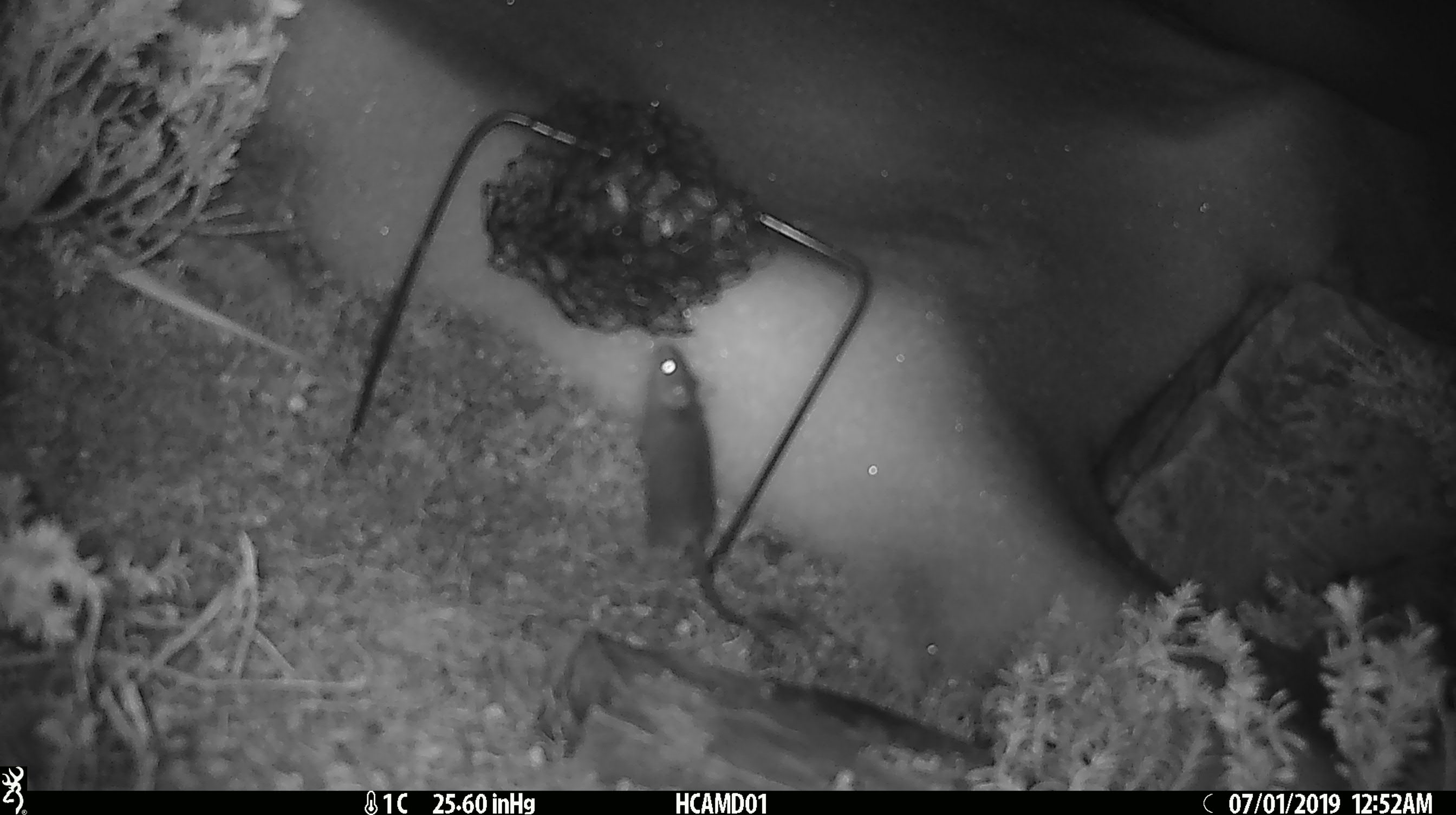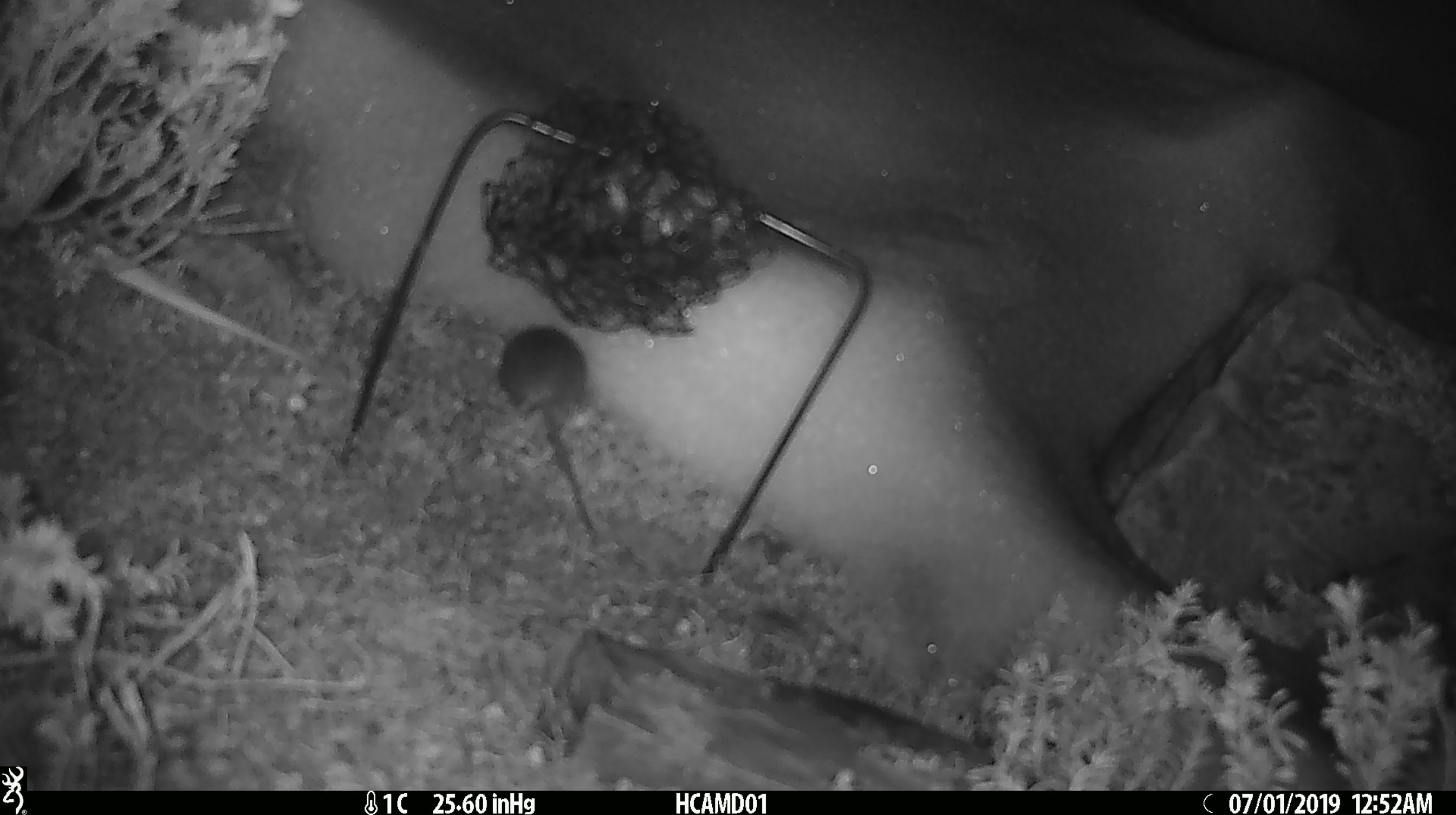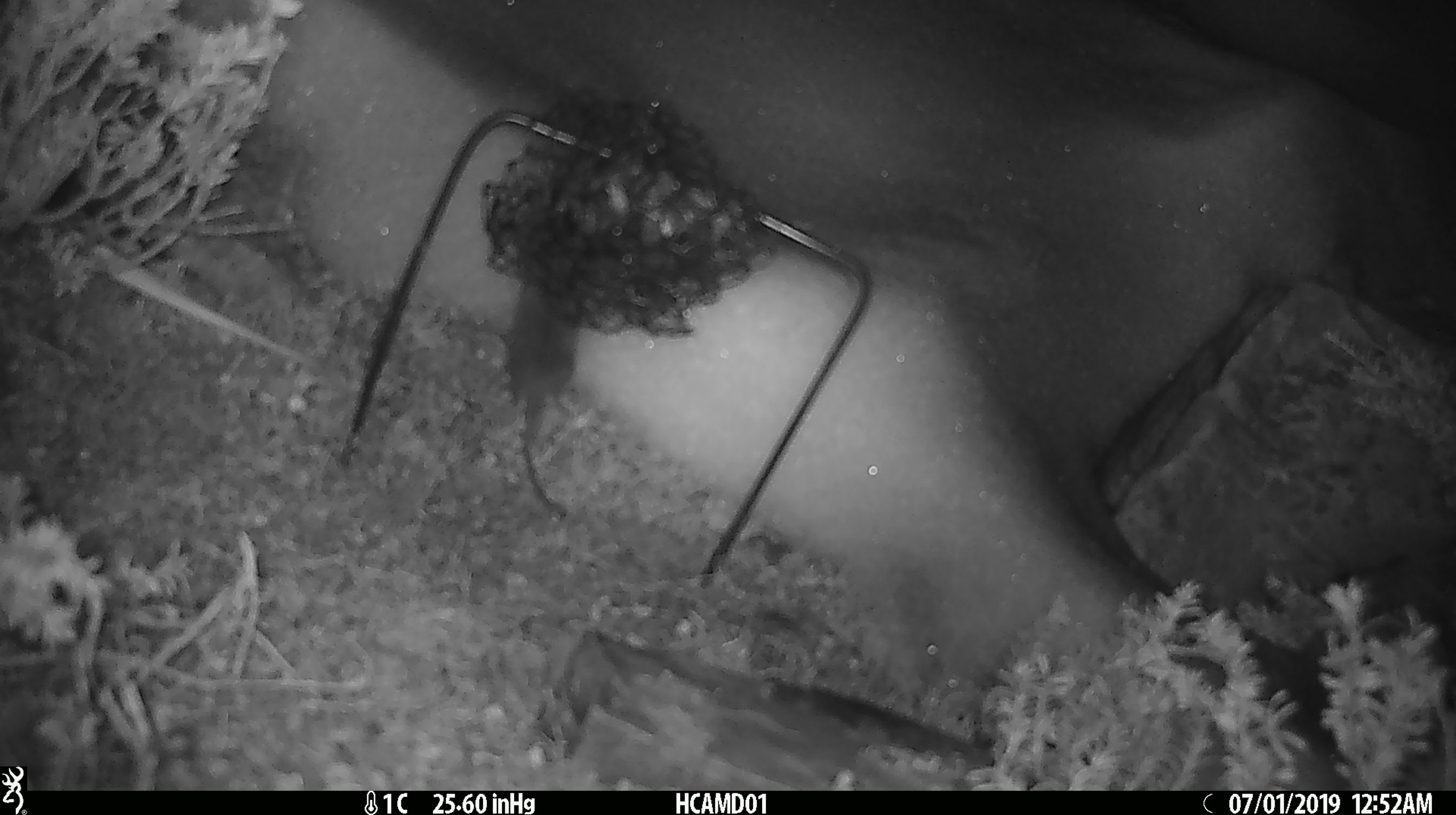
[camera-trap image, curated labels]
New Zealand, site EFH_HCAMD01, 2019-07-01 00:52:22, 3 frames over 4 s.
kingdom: Animalia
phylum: Chordata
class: Mammalia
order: Rodentia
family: Muridae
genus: Mus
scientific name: Mus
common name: mouse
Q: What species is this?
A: Mouse (Mus).